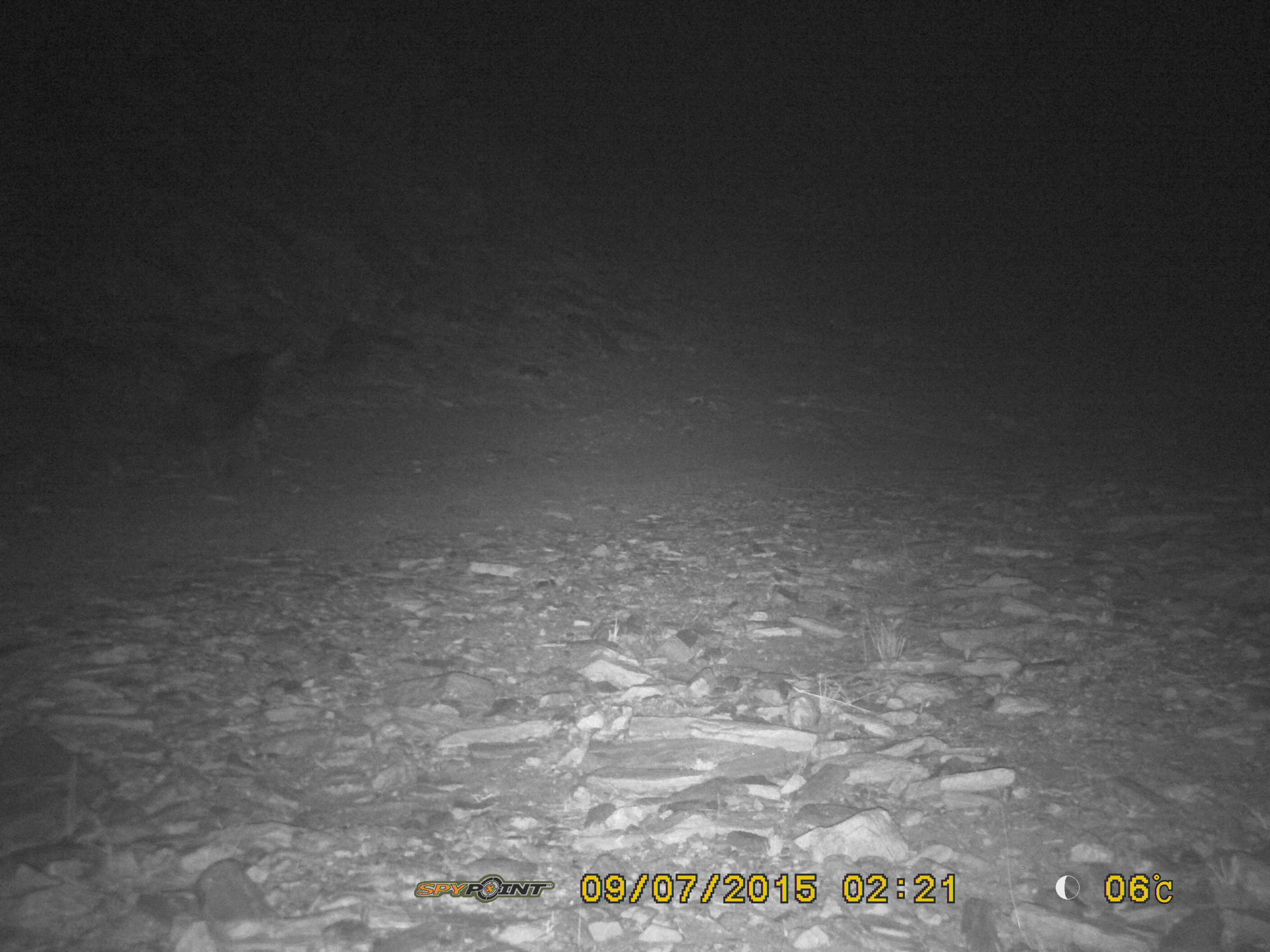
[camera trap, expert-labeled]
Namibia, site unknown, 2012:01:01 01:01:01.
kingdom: Animalia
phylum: Chordata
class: Mammalia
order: Carnivora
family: Hyaenidae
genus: Parahyaena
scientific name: Parahyaena brunnea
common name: brown hyena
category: hyaena brunnea